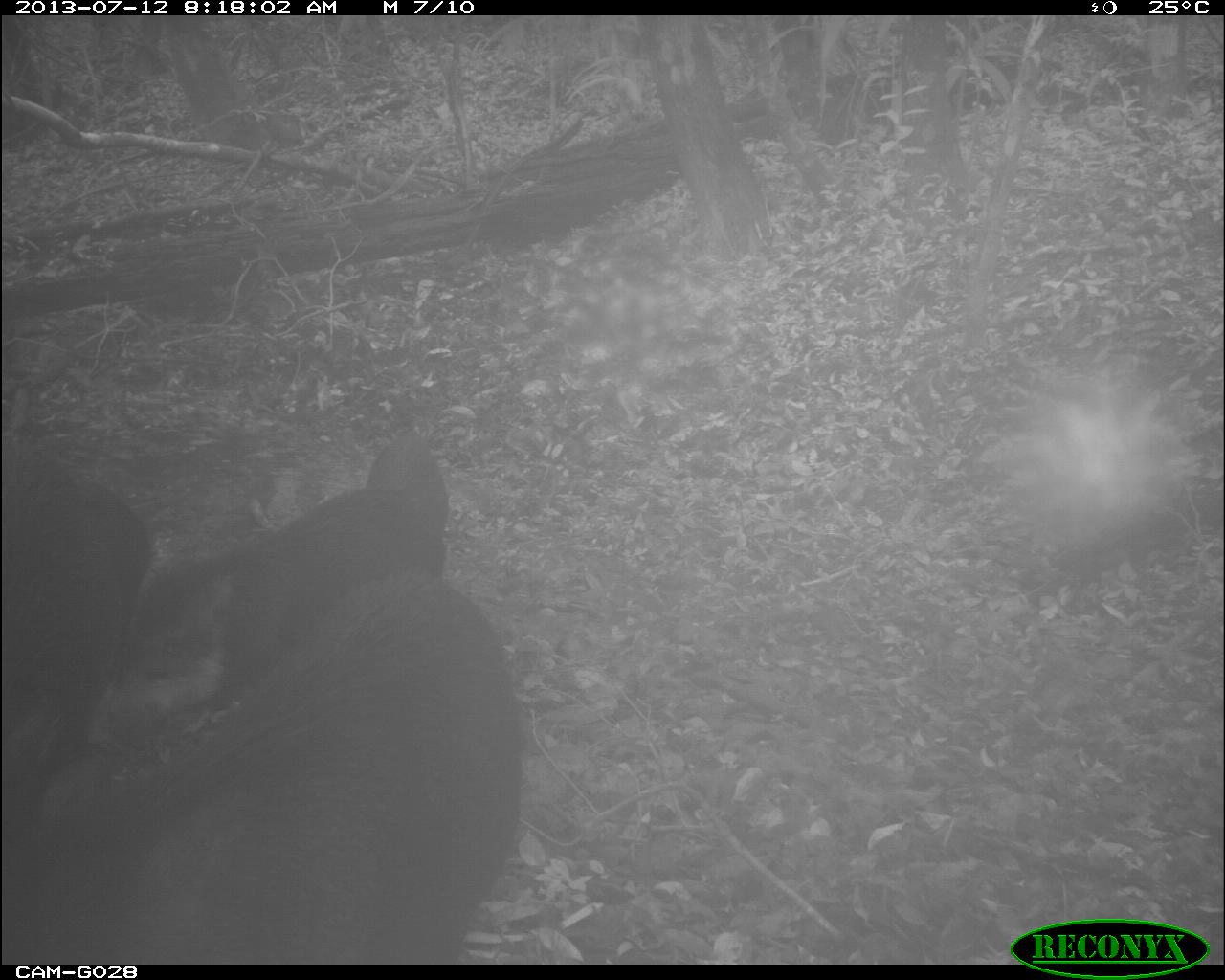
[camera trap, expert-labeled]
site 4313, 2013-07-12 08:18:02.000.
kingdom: Animalia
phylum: Chordata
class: Mammalia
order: Artiodactyla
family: Tayassuidae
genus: Tayassu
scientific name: Tayassu pecari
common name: white-lipped peccary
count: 25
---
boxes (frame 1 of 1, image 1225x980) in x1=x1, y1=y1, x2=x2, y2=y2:
tayassu pecari: x1=0, y1=565, x2=527, y2=964; x1=79, y1=425, x2=443, y2=772; x1=0, y1=432, x2=147, y2=820